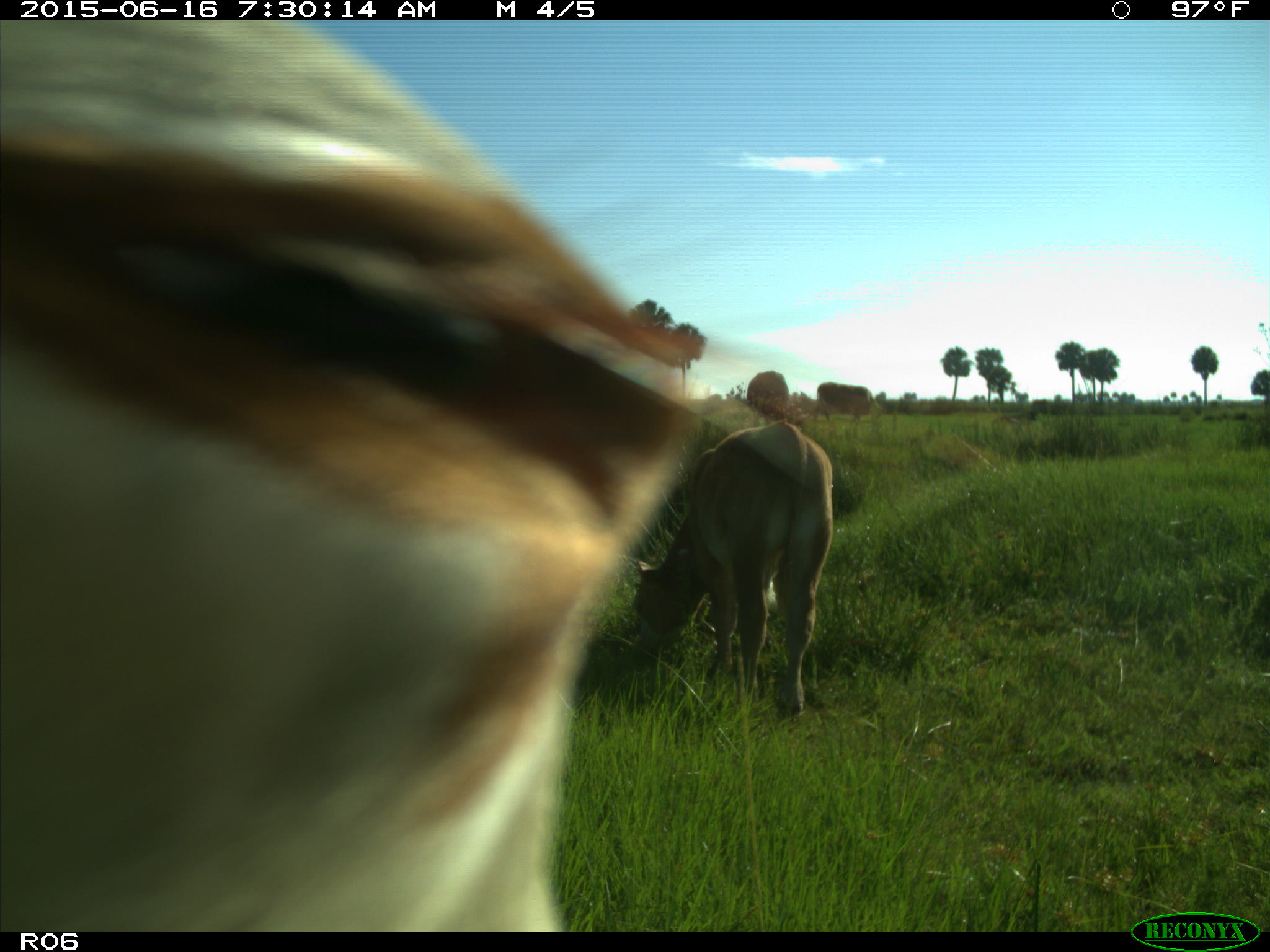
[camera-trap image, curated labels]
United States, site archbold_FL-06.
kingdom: Animalia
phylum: Chordata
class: Mammalia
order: Artiodactyla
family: Bovidae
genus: Bos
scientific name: Bos taurus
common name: domestic cow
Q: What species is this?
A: Bos taurus (domestic cow).